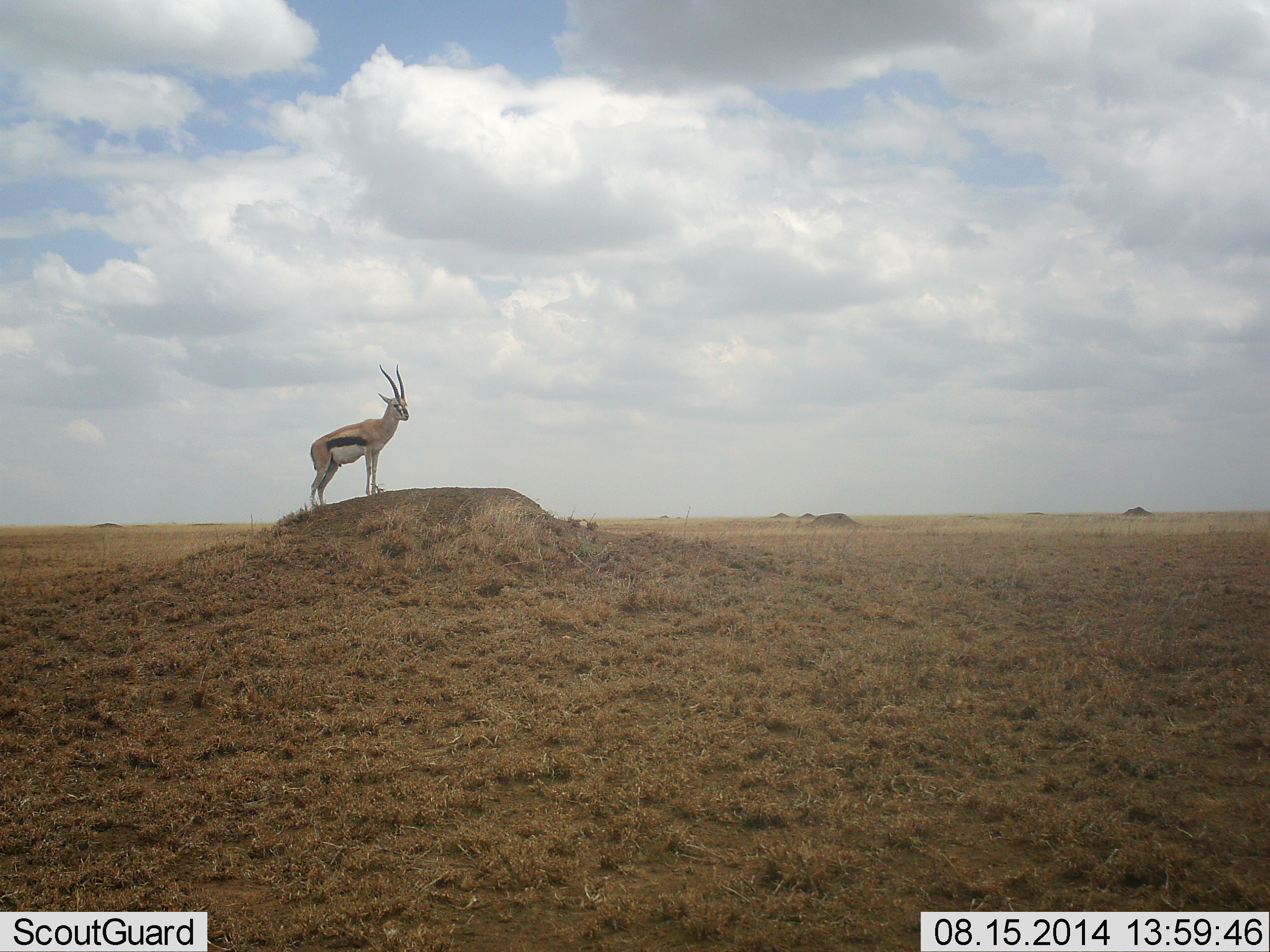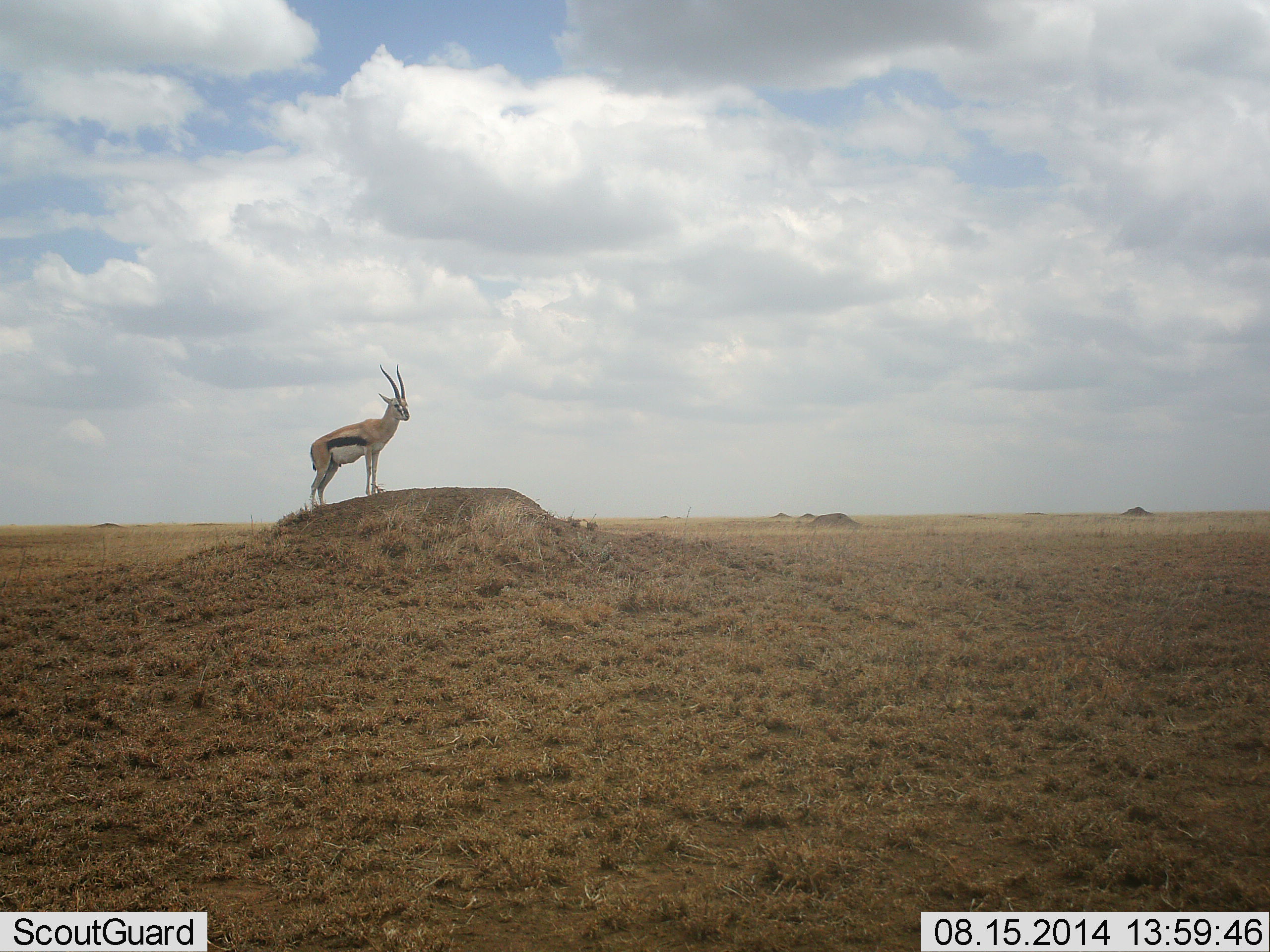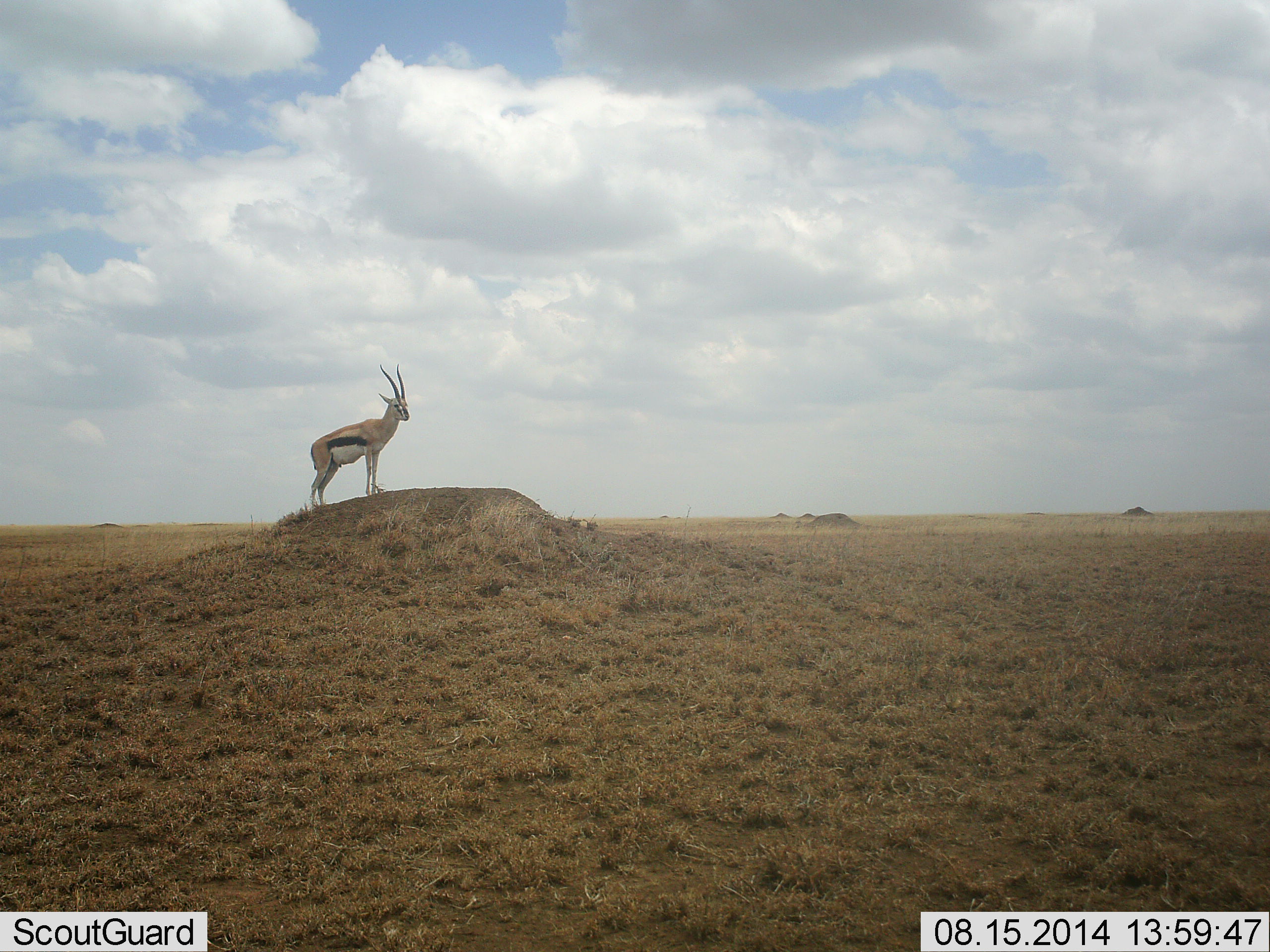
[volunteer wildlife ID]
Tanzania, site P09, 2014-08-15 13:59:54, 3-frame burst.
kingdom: Animalia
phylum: Chordata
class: Mammalia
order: Artiodactyla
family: Bovidae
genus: Eudorcas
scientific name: Eudorcas thomsonii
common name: thomson's gazelle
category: gazellethomsons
Gazellethomsons (thomson's gazelle) (Eudorcas thomsonii), count 1. Behavior (volunteer vote fractions): standing 100%, resting 0%, moving 0%, interacting 0%. Young present (vote fraction): 0%. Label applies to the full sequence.